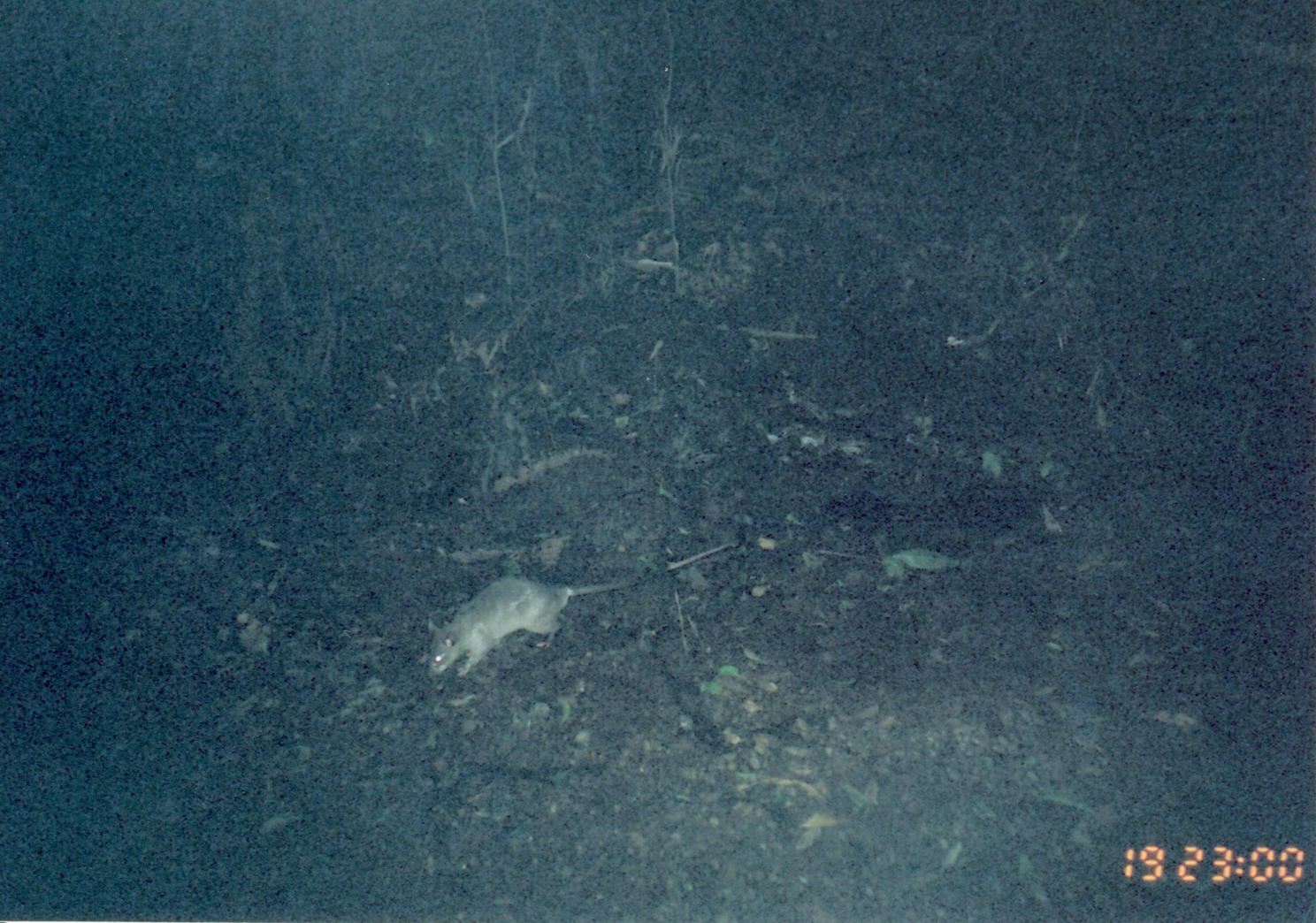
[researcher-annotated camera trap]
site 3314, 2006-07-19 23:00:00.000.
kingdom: Animalia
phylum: Chordata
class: Mammalia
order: Rodentia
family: Nesomyidae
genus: Cricetomys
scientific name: Cricetomys gambianus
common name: african giant pouched rat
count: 1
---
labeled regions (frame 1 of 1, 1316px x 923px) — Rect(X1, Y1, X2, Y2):
cricetomys gambianus: Rect(424, 535, 739, 680)